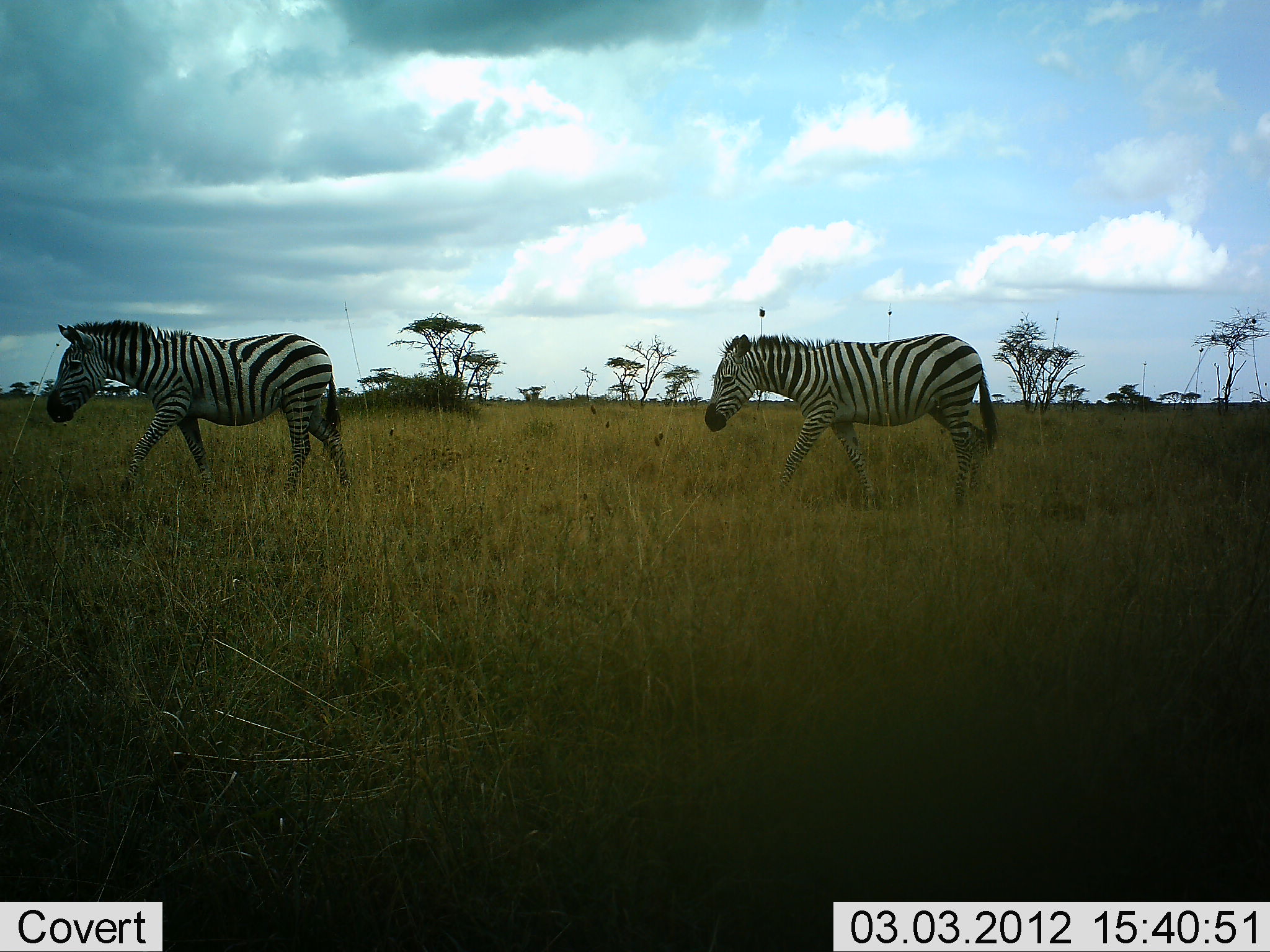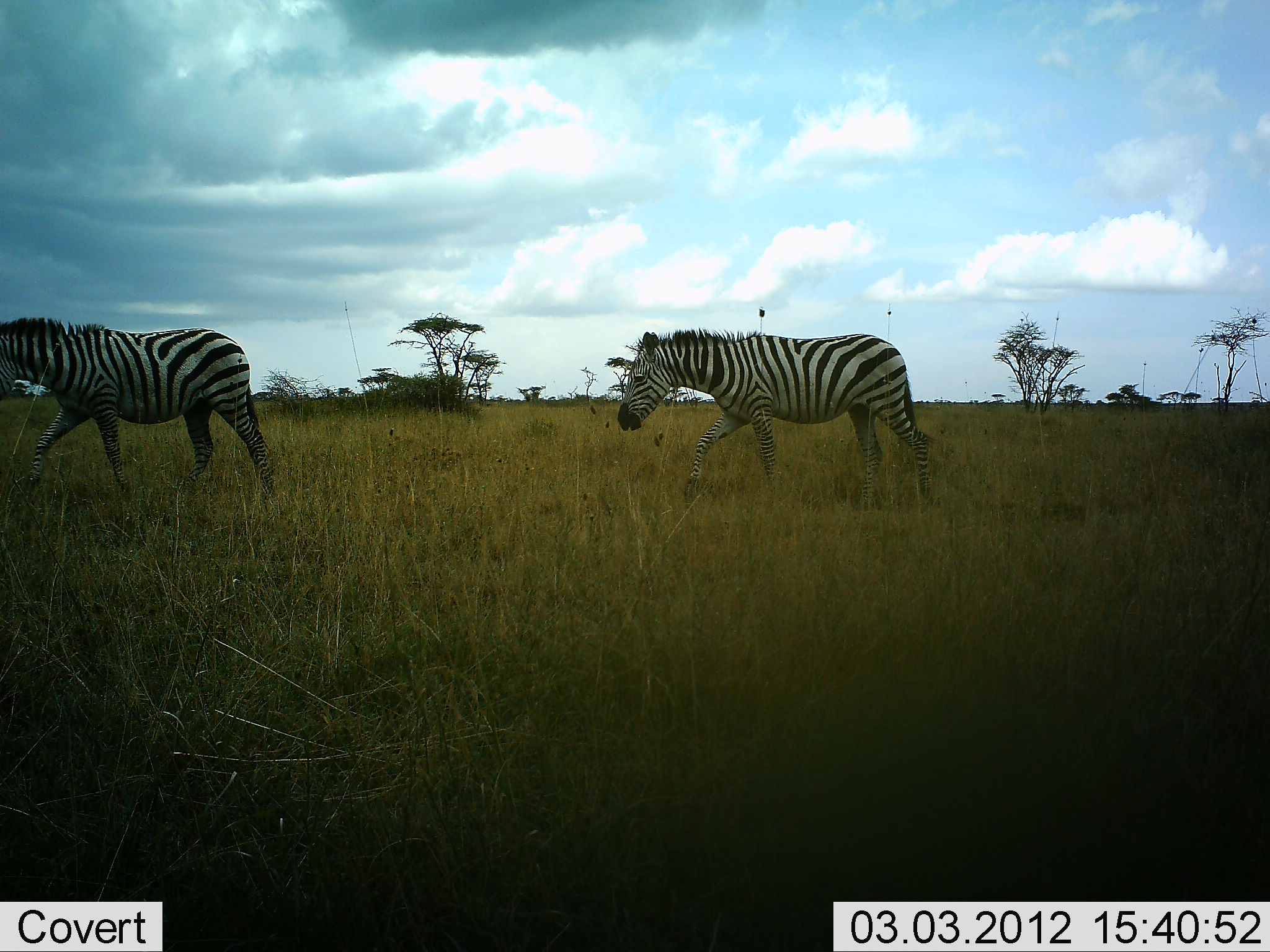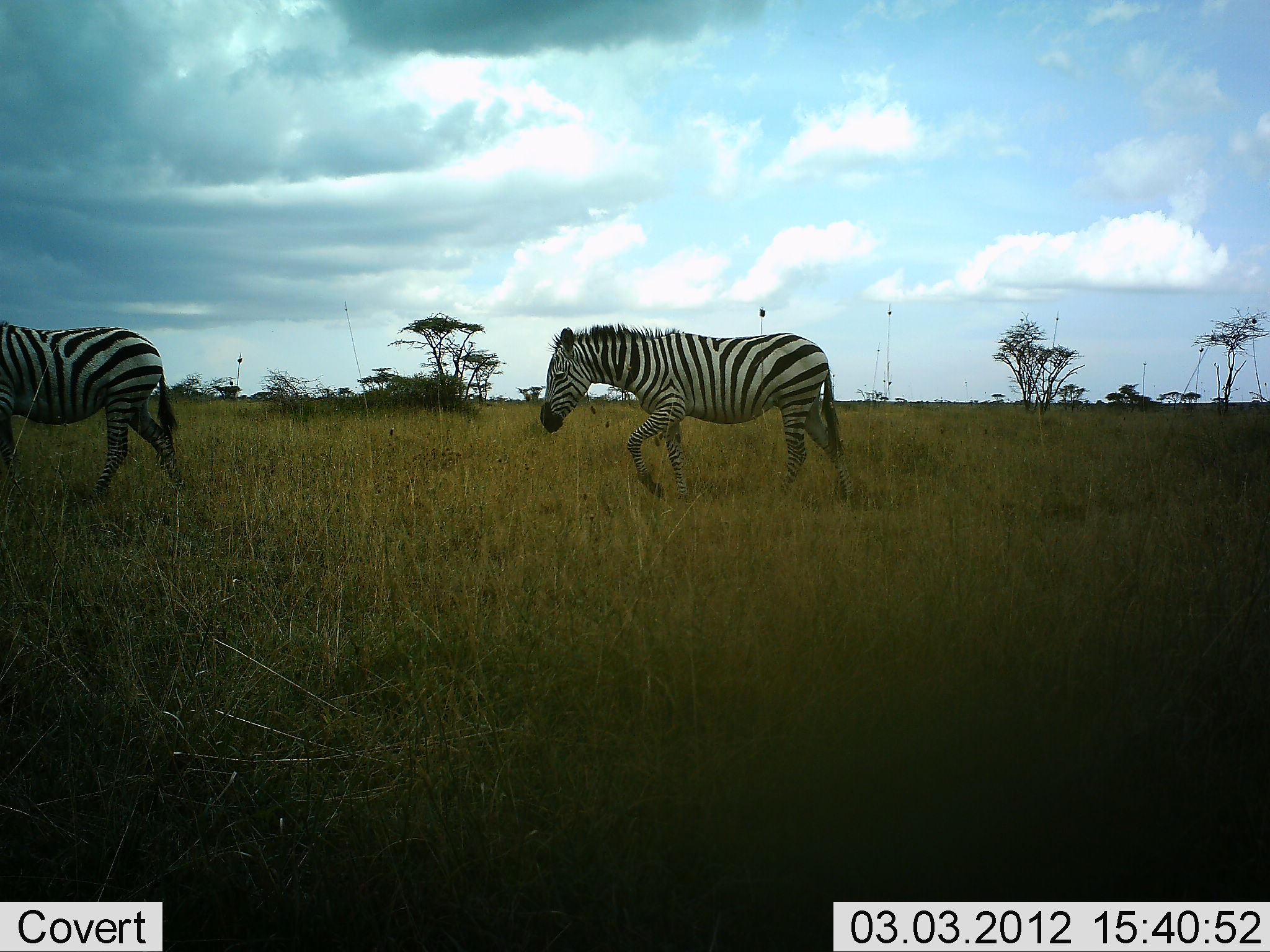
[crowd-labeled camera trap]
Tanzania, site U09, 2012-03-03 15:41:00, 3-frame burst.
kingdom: Animalia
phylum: Chordata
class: Mammalia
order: Perissodactyla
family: Equidae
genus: Equus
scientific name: Equus quagga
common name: plains zebra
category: zebra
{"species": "zebra (plains zebra) (Equus quagga)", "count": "2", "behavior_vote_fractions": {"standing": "0%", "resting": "0%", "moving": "96%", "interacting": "0%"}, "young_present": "0%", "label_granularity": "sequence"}